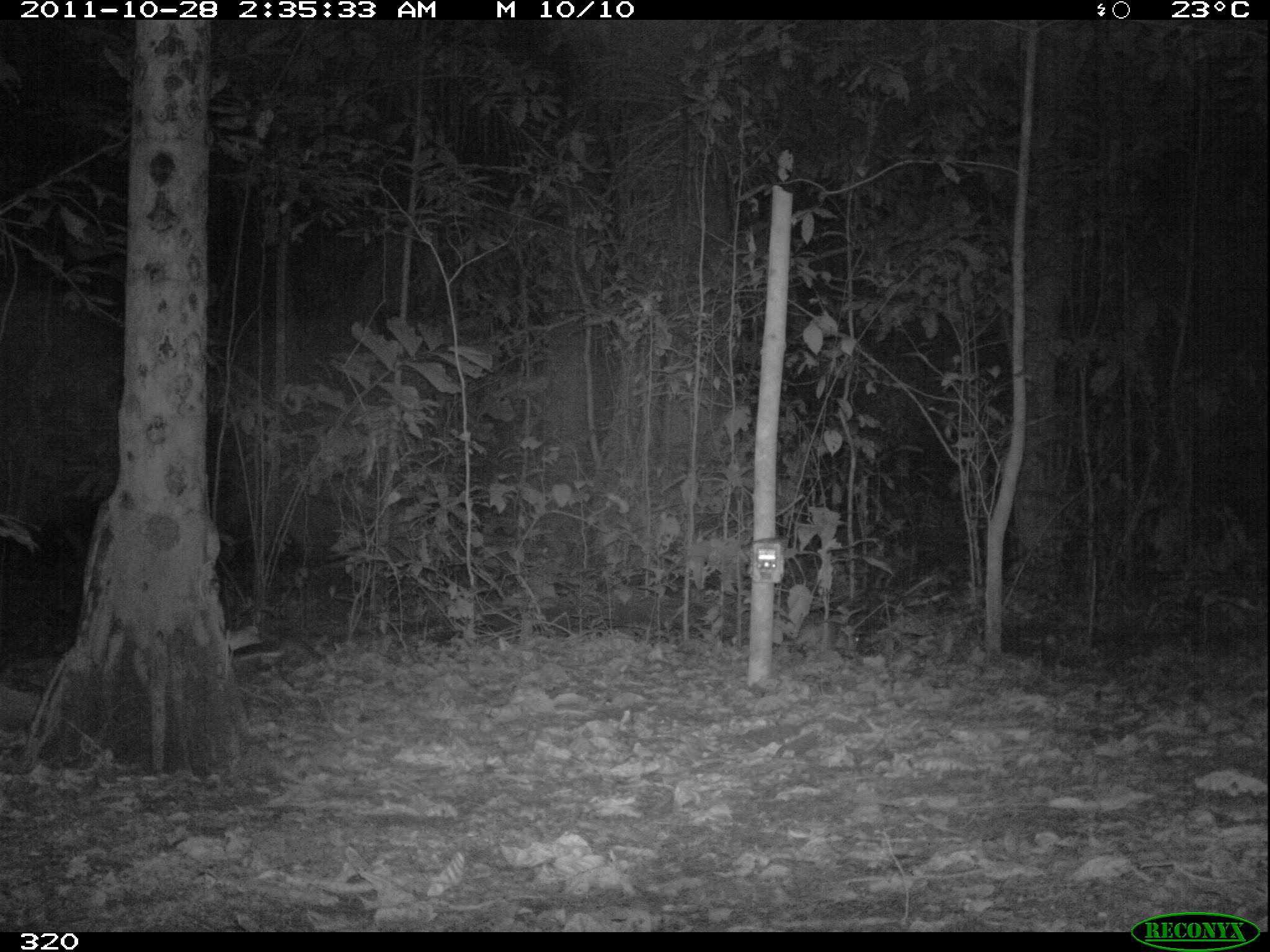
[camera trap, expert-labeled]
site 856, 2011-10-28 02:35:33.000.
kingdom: Animalia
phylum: Chordata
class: Mammalia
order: Rodentia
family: Cuniculidae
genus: Cuniculus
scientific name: Cuniculus paca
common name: spotted paca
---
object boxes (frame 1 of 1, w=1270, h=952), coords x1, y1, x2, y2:
cuniculus paca: 789, 620, 859, 657